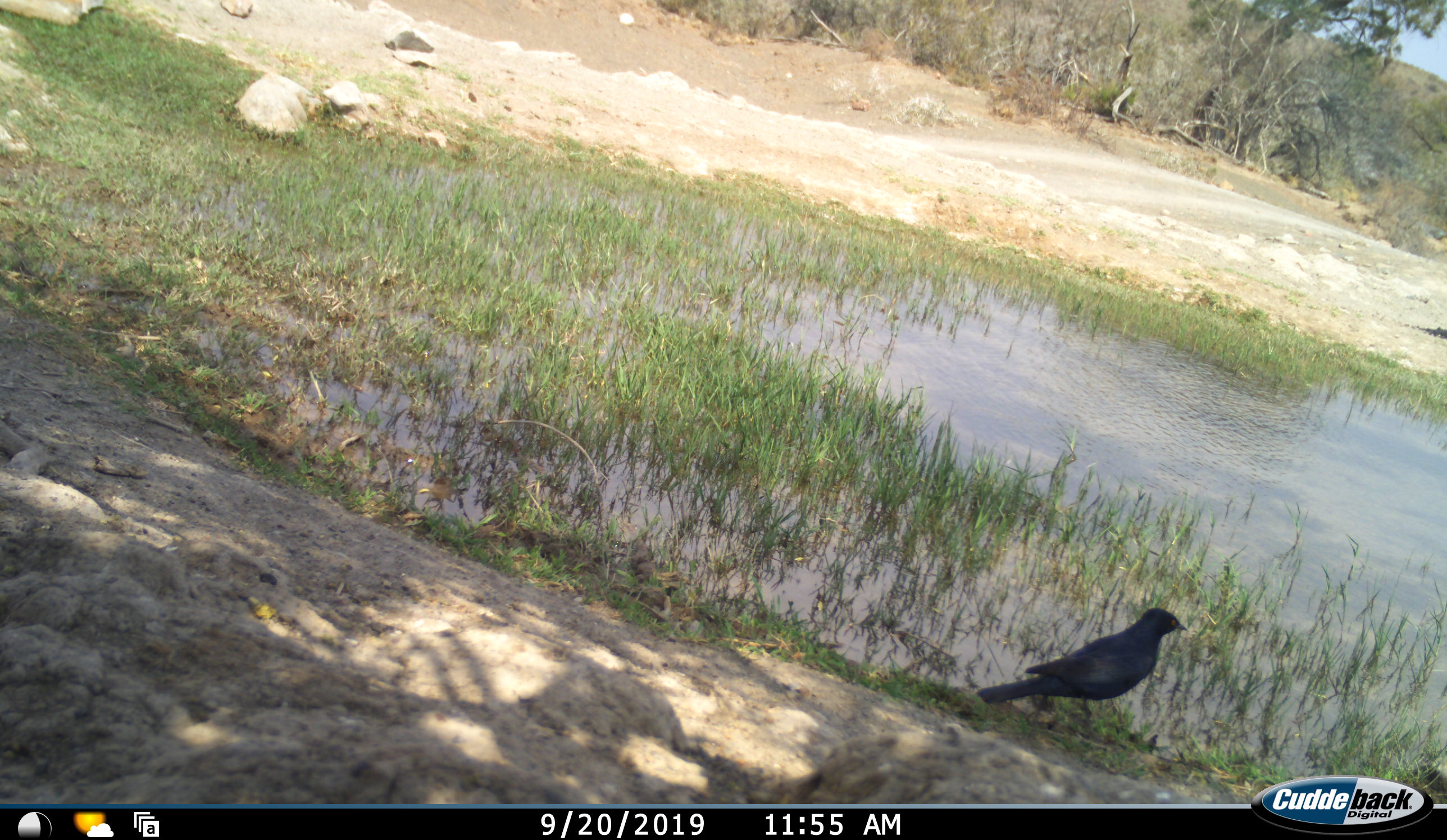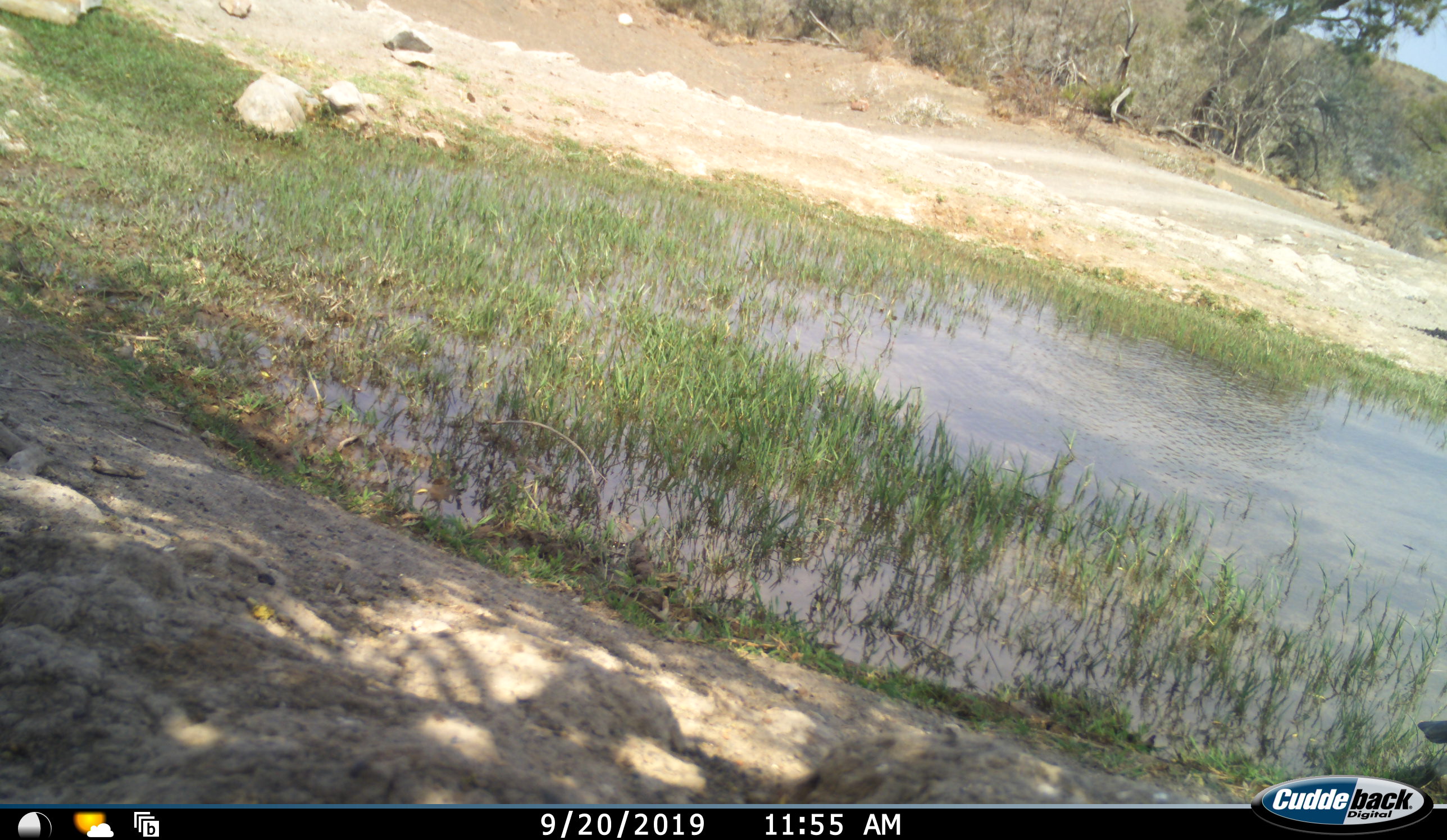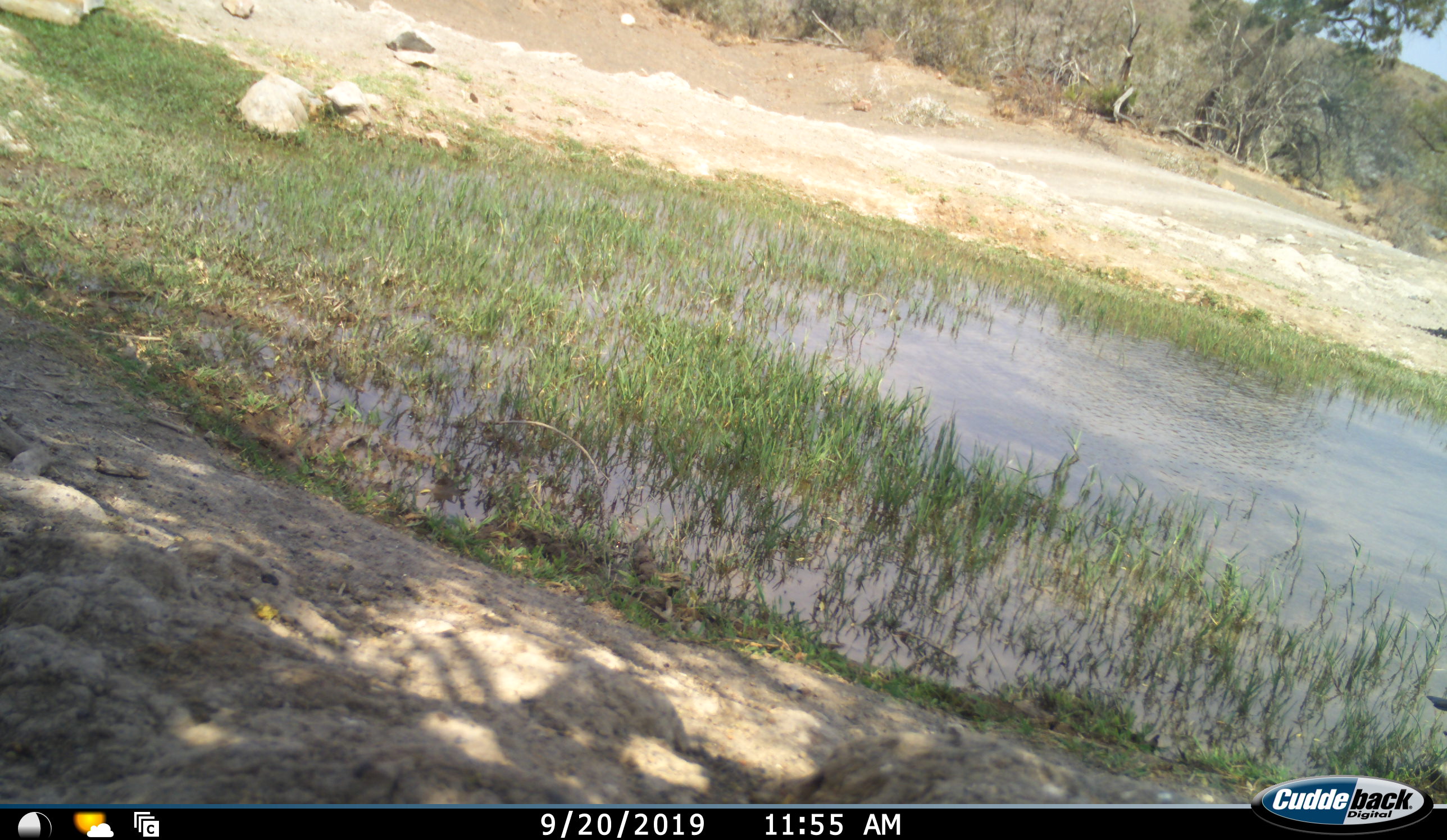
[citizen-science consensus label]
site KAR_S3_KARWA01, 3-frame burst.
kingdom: Animalia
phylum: Chordata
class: Aves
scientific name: Aves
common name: bird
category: birdother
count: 1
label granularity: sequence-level